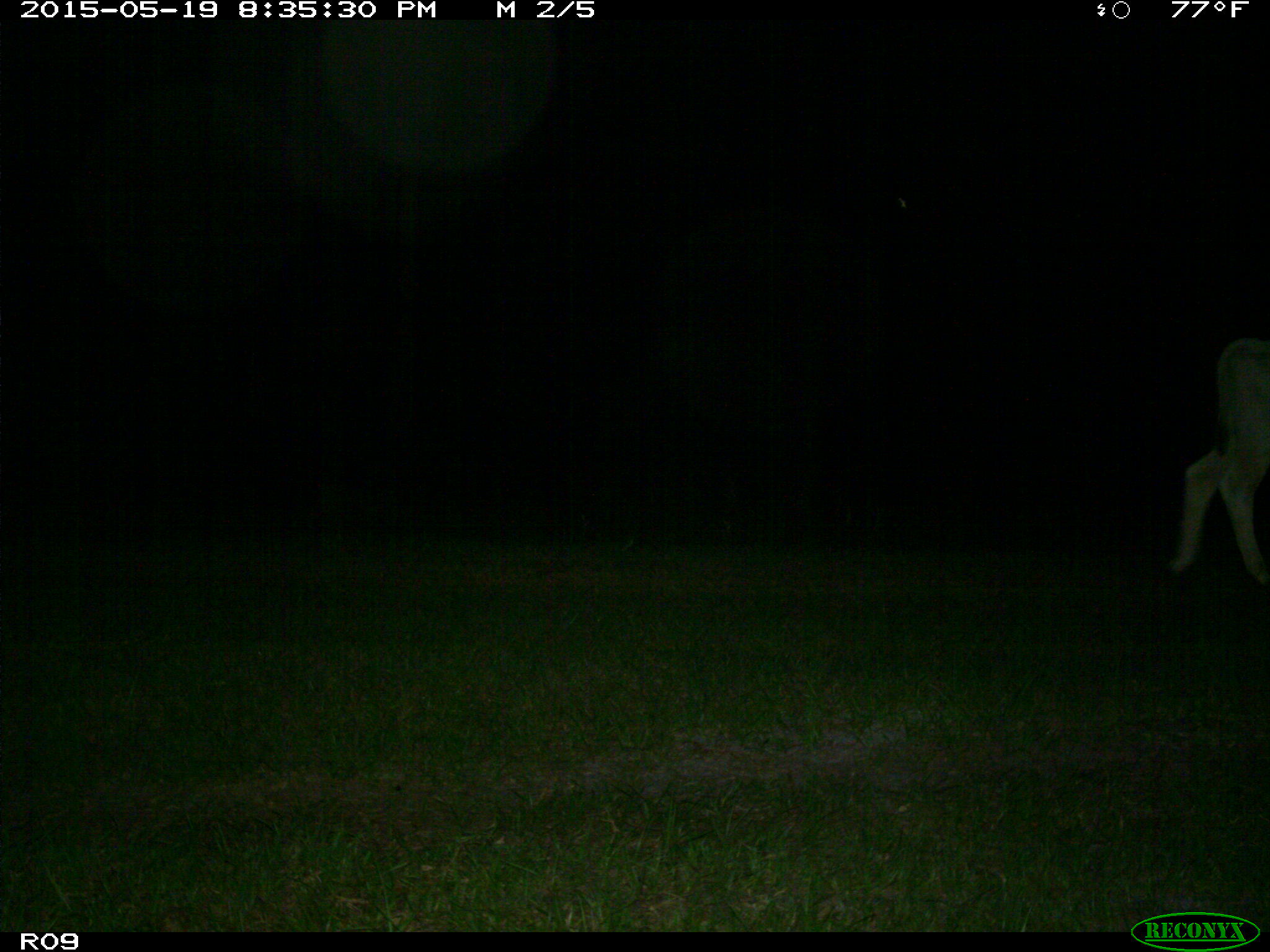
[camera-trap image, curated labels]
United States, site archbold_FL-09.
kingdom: Animalia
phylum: Chordata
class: Mammalia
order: Artiodactyla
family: Bovidae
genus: Bos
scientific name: Bos taurus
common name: domestic cow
Bos taurus (domestic cow).